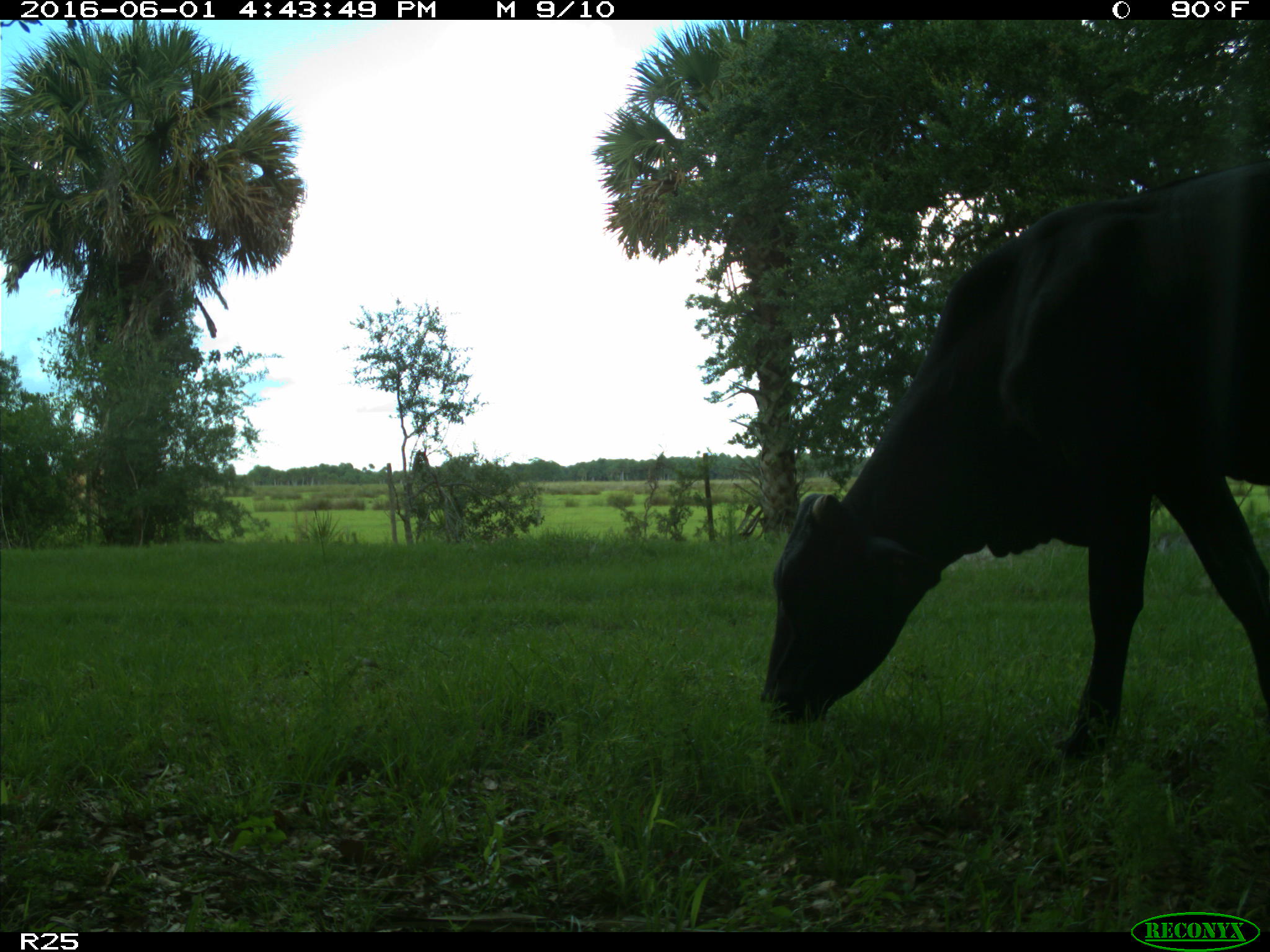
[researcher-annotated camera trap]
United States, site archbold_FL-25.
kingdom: Animalia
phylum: Chordata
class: Mammalia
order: Artiodactyla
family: Bovidae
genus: Bos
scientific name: Bos taurus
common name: domestic cow